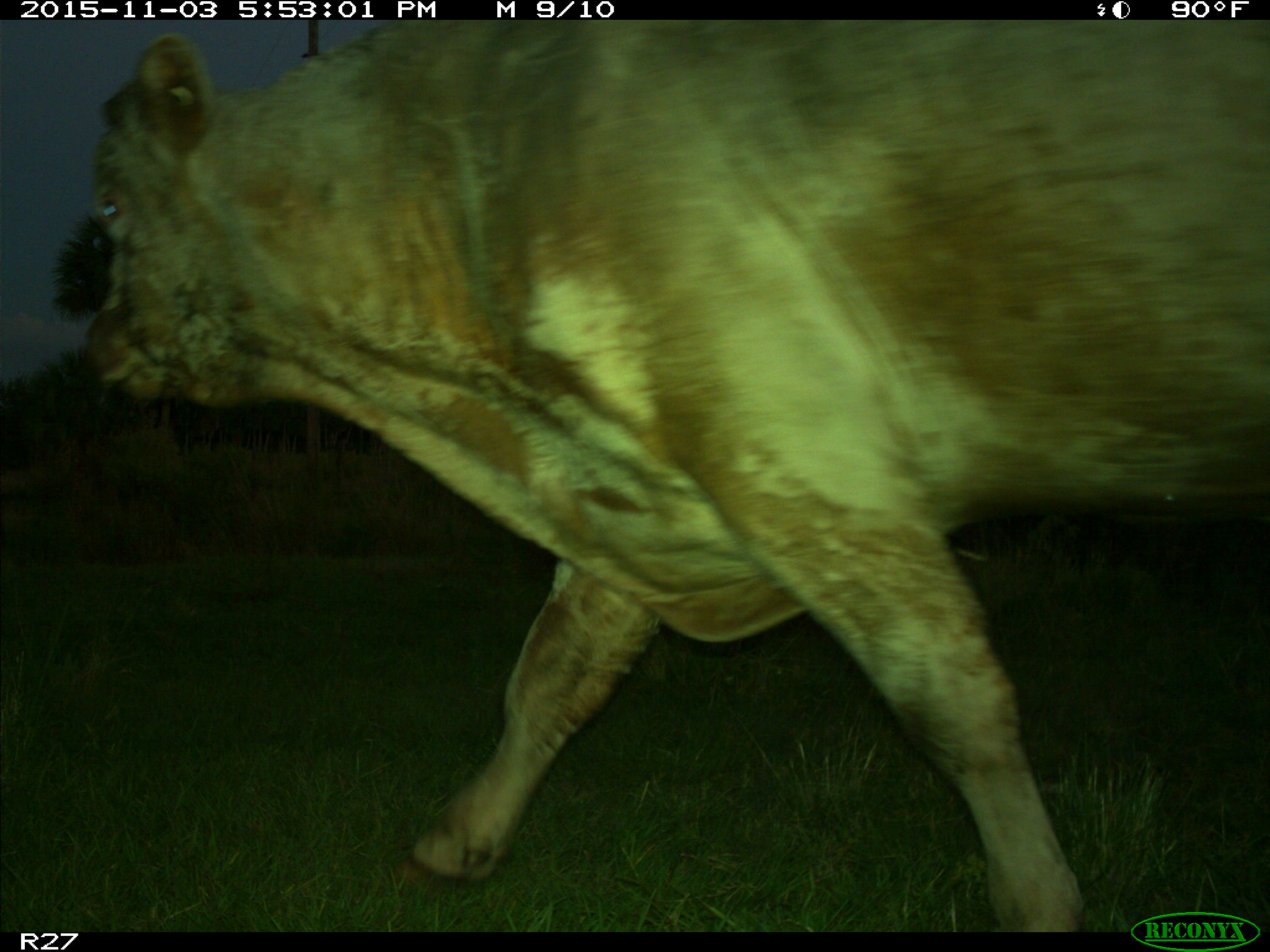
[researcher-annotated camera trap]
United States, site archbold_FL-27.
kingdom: Animalia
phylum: Chordata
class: Mammalia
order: Artiodactyla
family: Bovidae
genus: Bos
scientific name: Bos taurus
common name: domestic cow